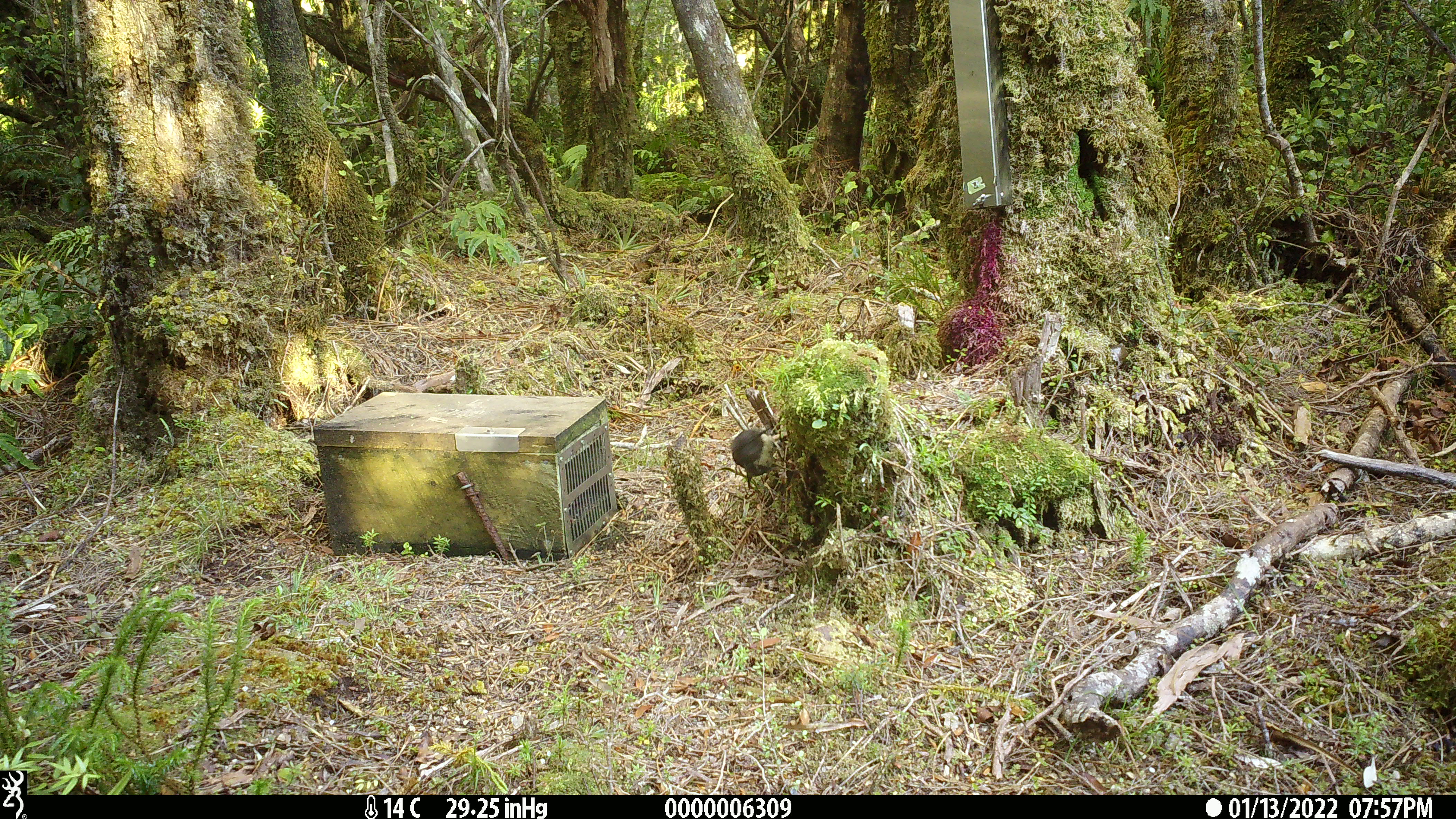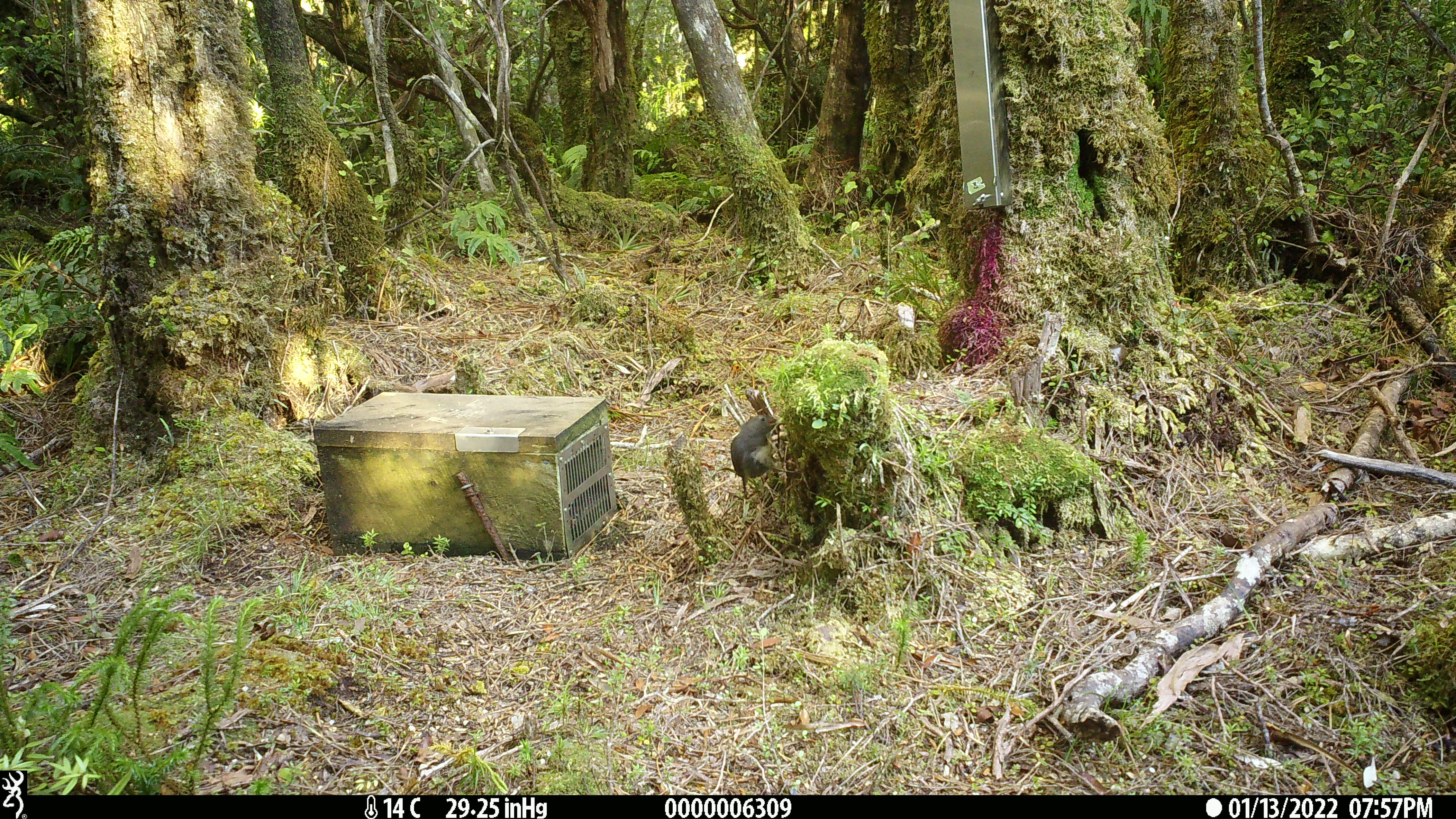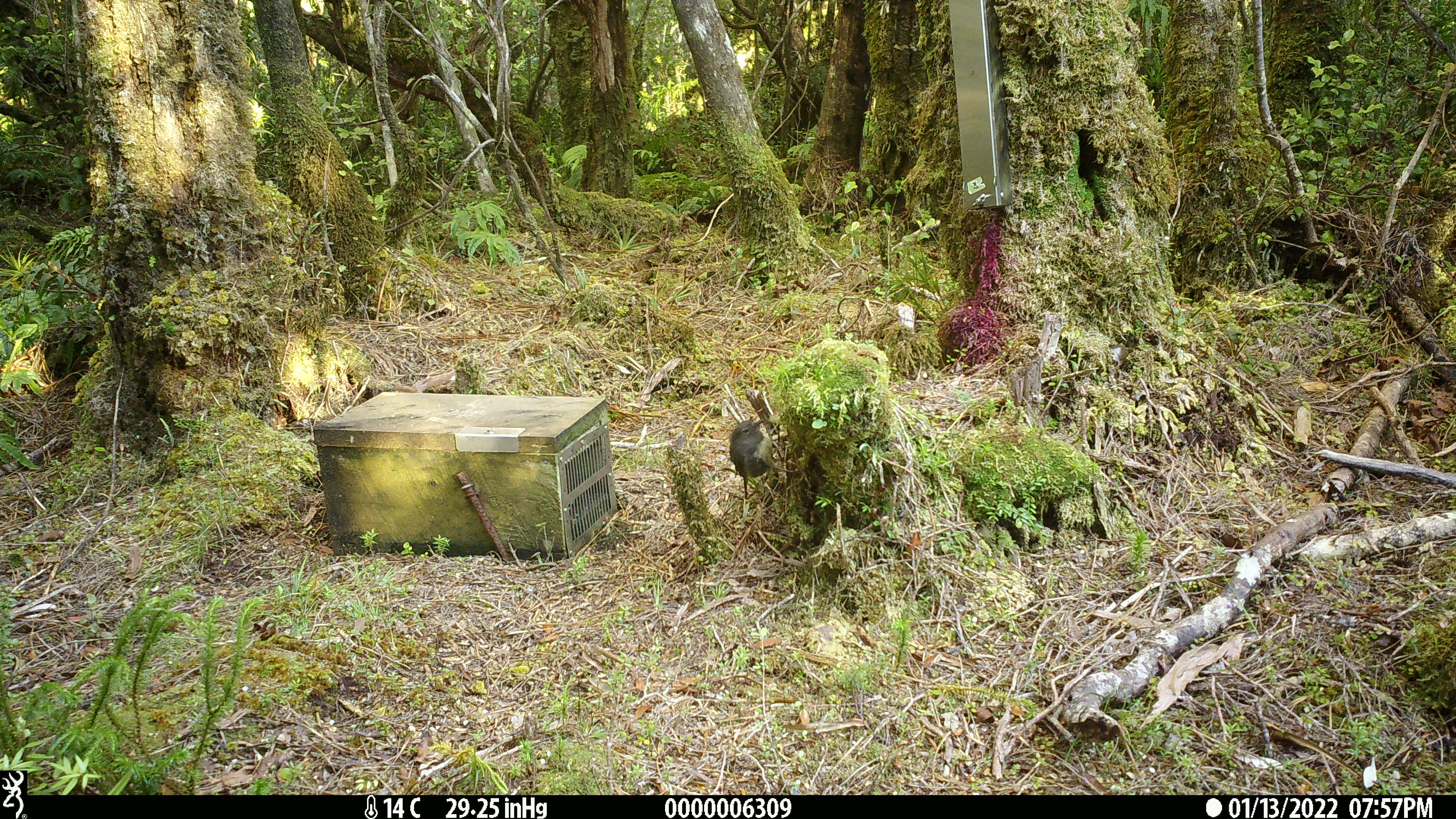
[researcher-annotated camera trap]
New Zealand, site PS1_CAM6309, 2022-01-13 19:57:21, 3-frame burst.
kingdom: Animalia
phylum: Chordata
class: Aves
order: Passeriformes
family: Petroicidae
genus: Petroica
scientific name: Petroica australis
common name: new zealand robin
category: robin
Robin (new zealand robin) (Petroica australis).